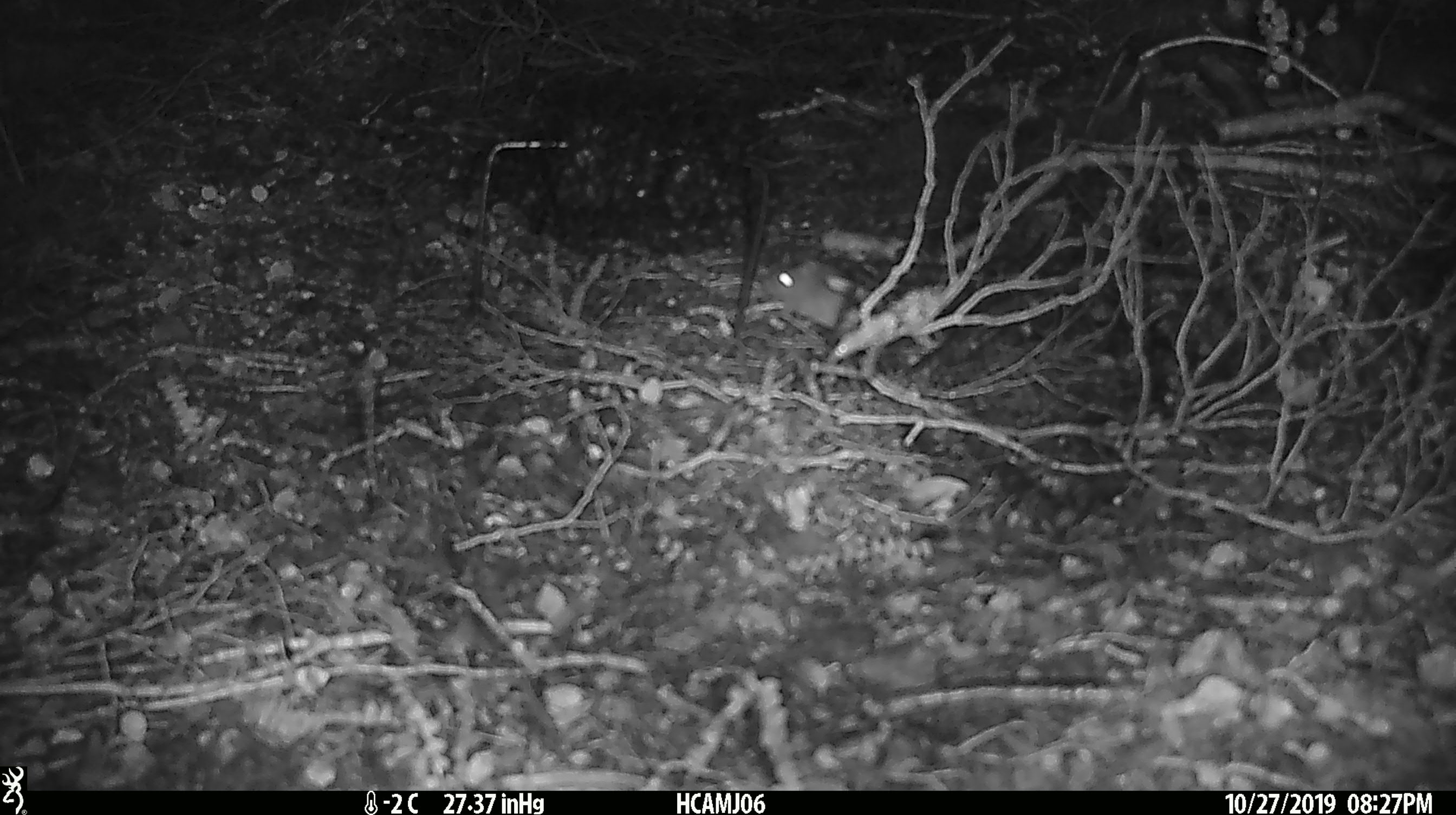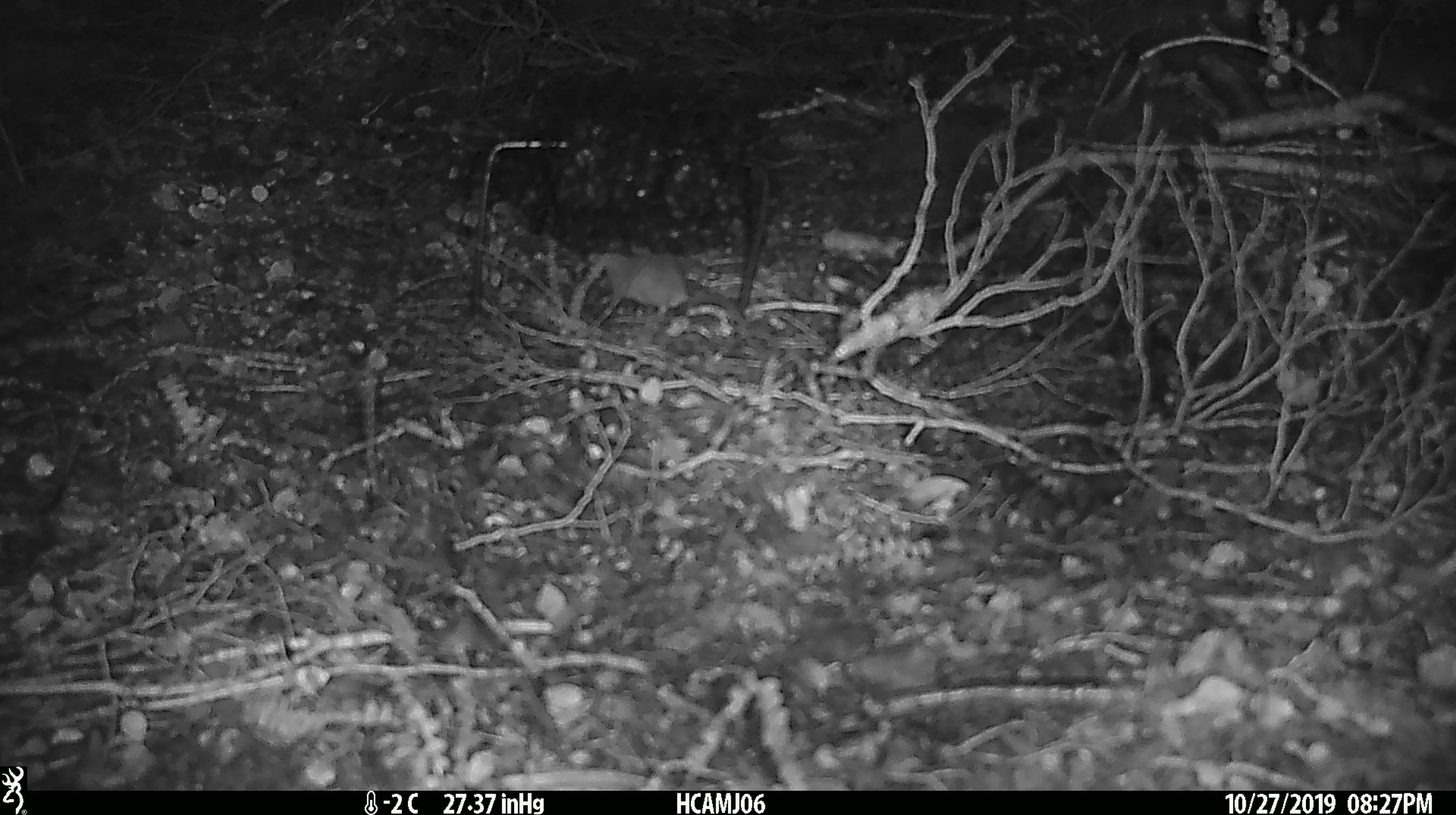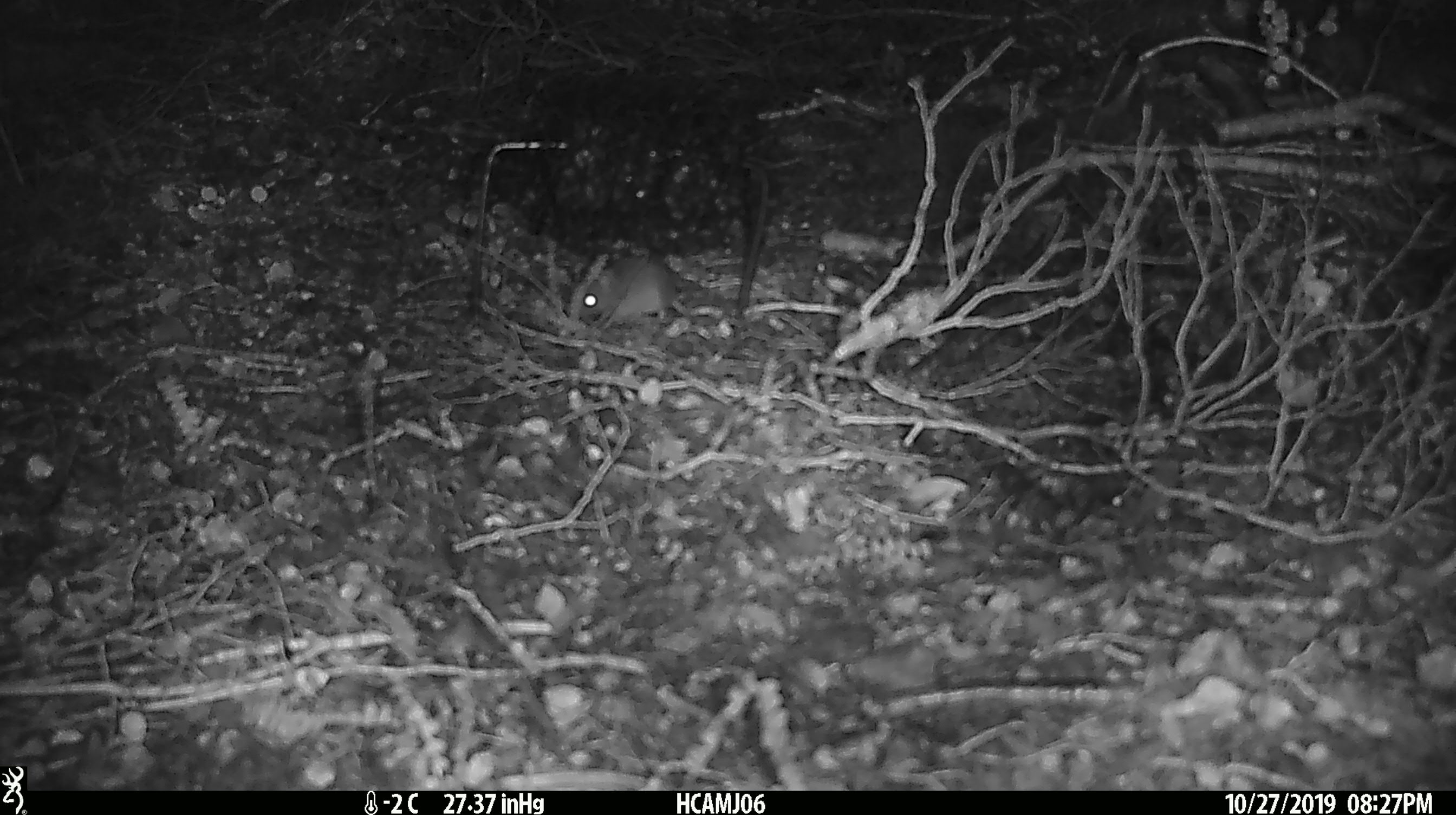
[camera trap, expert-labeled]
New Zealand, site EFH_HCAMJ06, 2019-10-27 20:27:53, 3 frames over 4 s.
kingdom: Animalia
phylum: Chordata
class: Mammalia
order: Rodentia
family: Muridae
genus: Mus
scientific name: Mus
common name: mouse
Mouse (Mus).